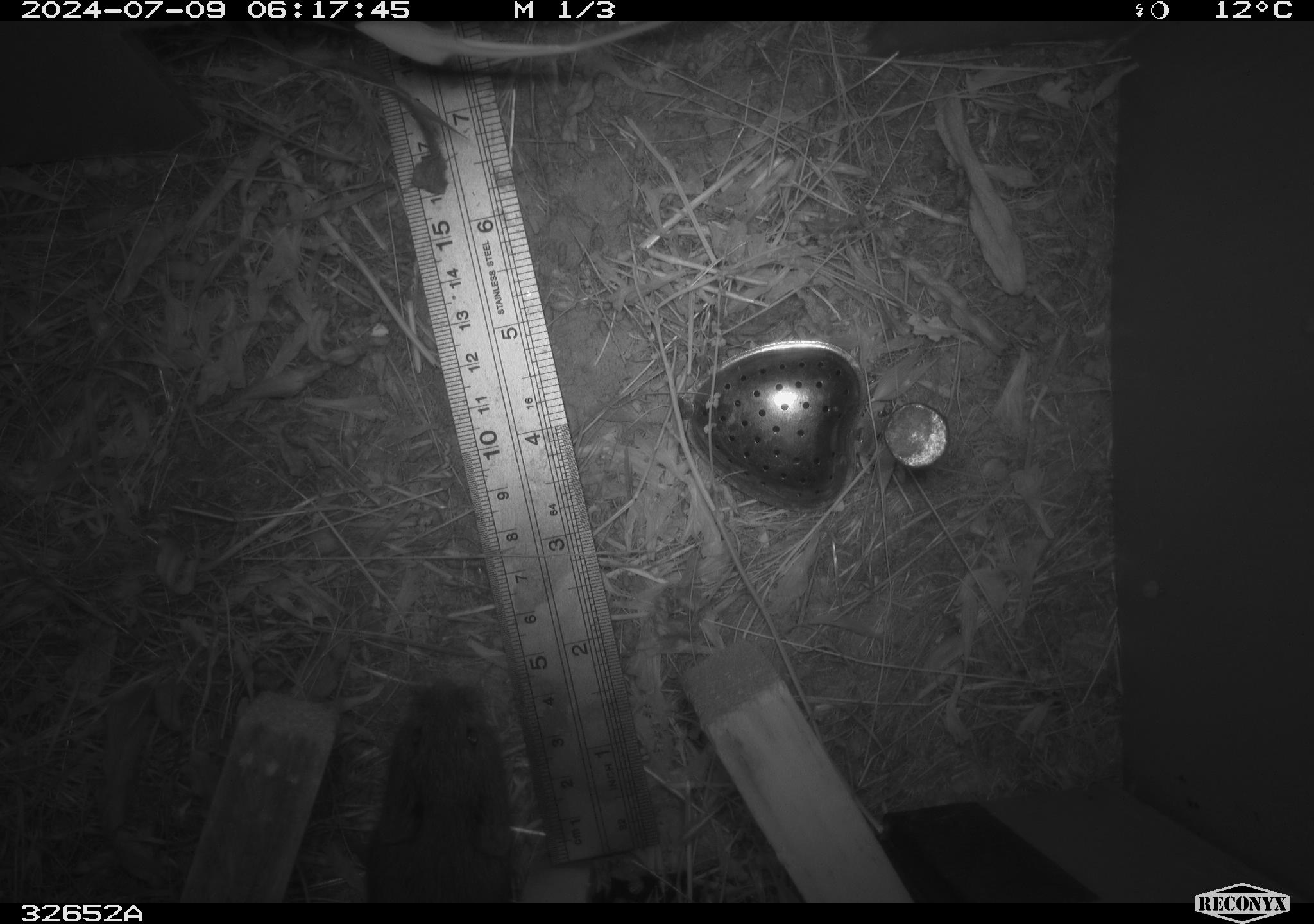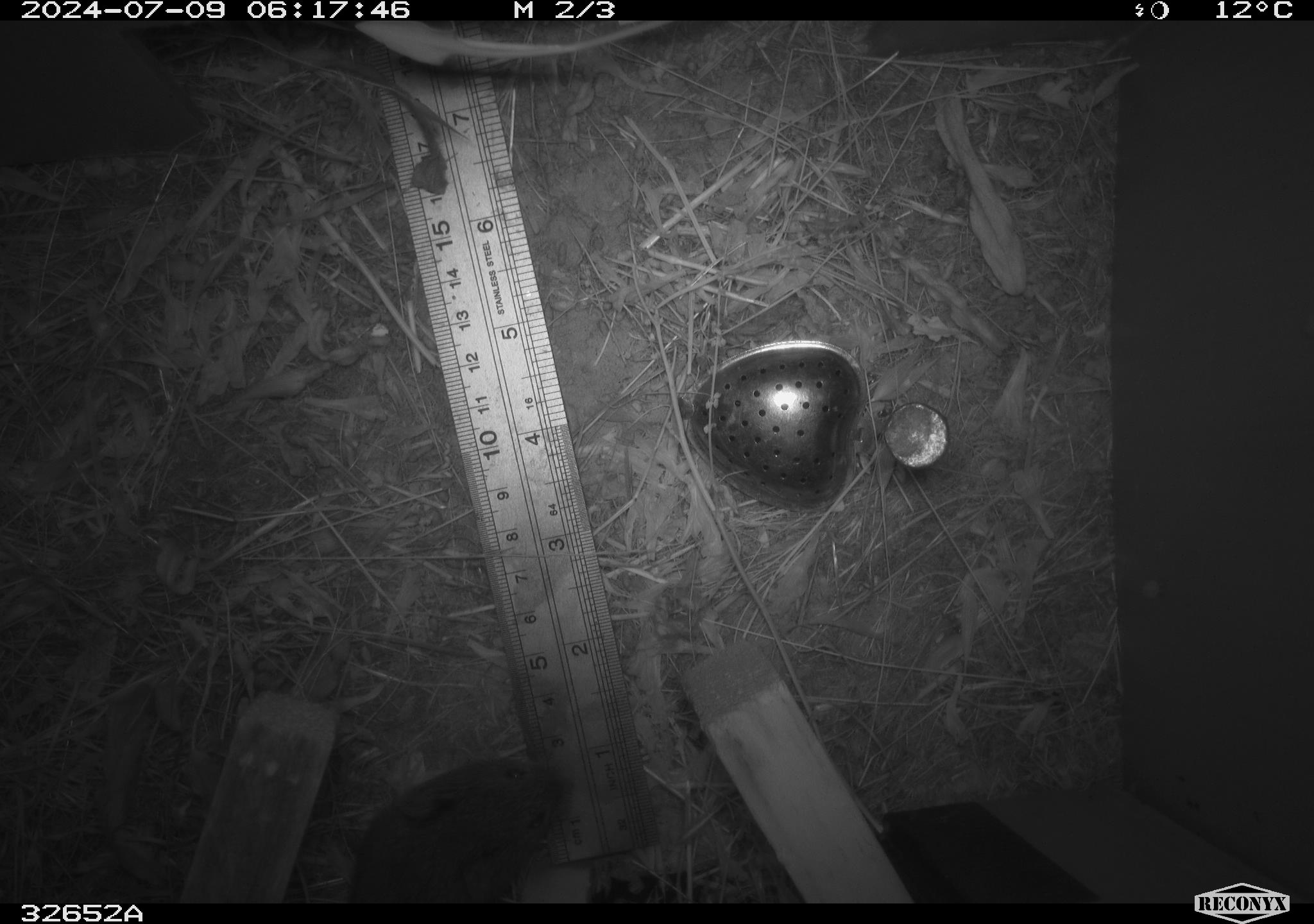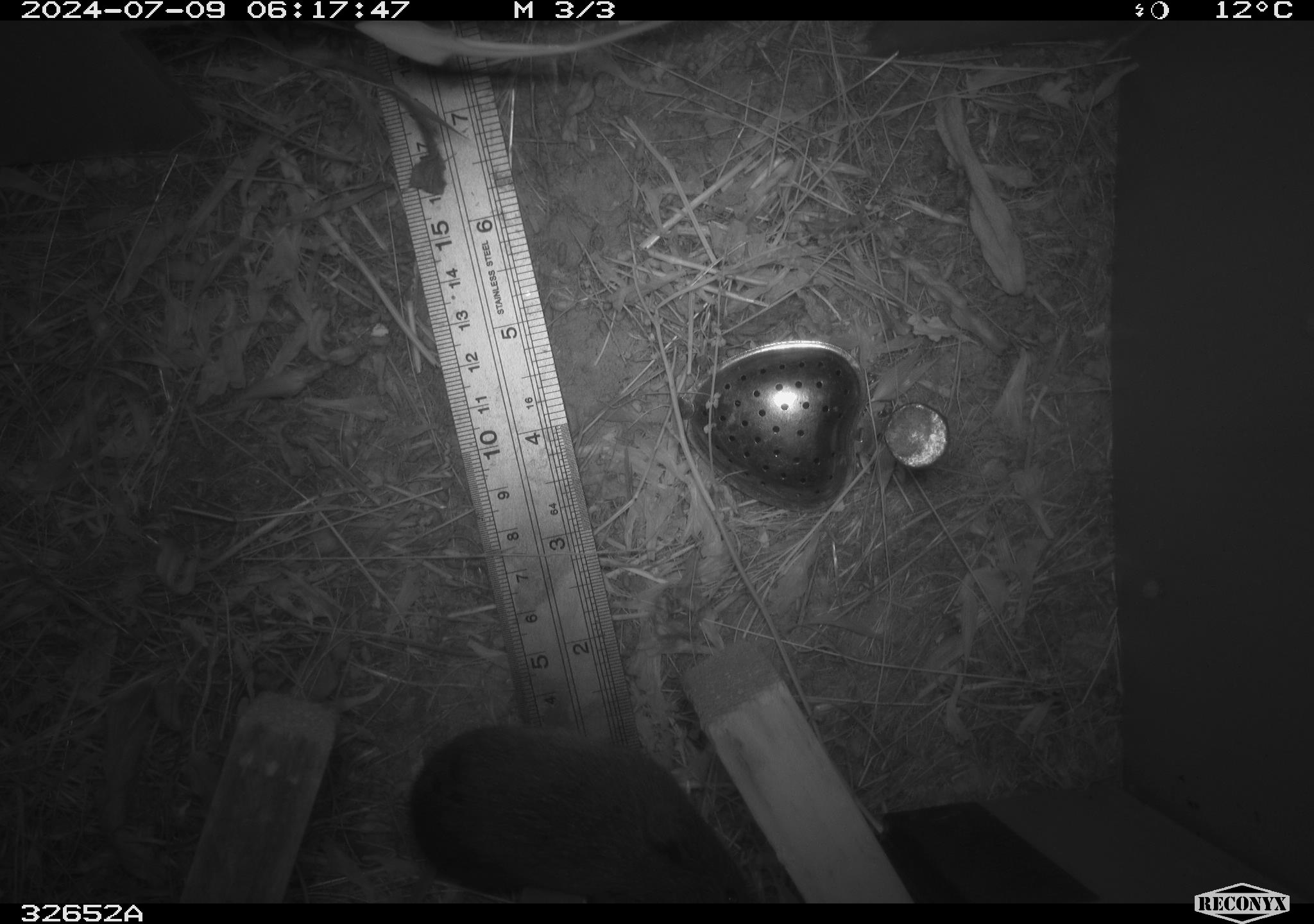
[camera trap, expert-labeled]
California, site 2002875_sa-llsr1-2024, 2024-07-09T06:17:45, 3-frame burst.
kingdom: Animalia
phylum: Chordata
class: Mammalia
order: Rodentia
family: Cricetidae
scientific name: Arvicolinae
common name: voles, lemmings, and muskrats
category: arvicolinae subfamily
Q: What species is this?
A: Arvicolinae subfamily (voles, lemmings, and muskrats) (Arvicolinae).